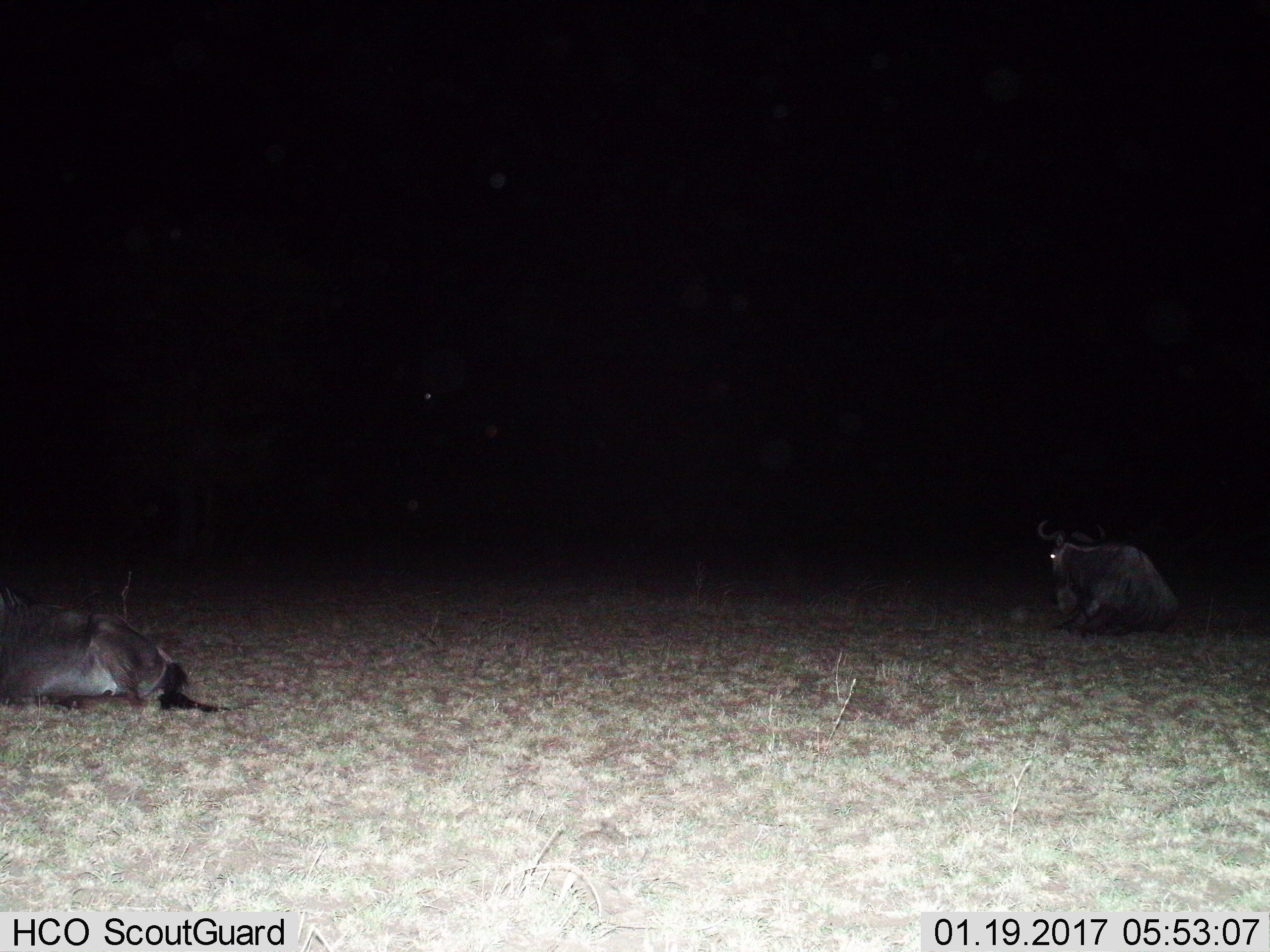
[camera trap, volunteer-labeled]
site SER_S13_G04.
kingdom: Animalia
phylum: Chordata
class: Mammalia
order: Artiodactyla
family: Bovidae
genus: Connochaetes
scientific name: Connochaetes taurinus taurinus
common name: blue wildebeest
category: wildebeestblue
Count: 2.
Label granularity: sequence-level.